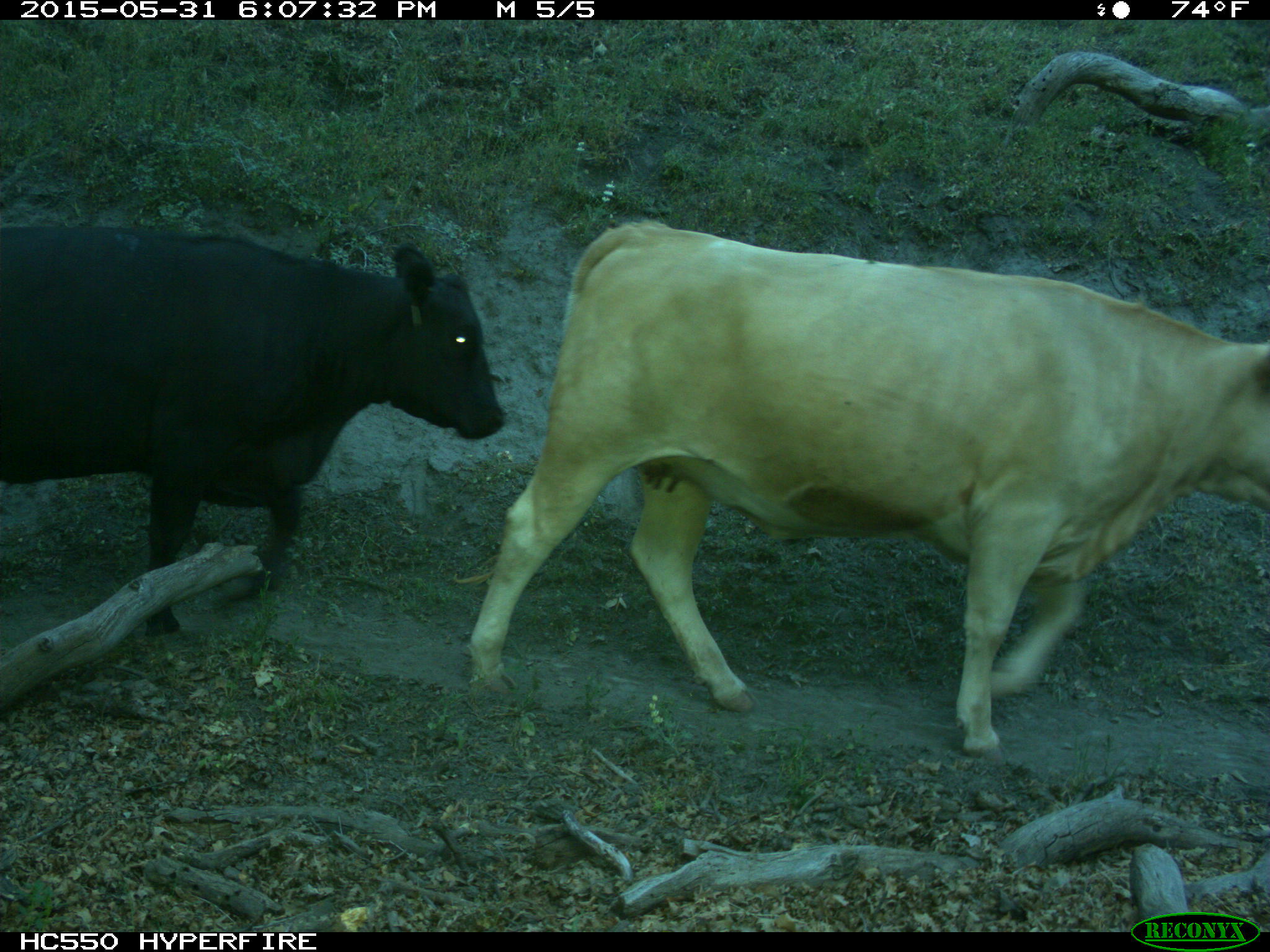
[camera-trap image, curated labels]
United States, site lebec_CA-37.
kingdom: Animalia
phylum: Chordata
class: Mammalia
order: Artiodactyla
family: Bovidae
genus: Bos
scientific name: Bos taurus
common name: domestic cow